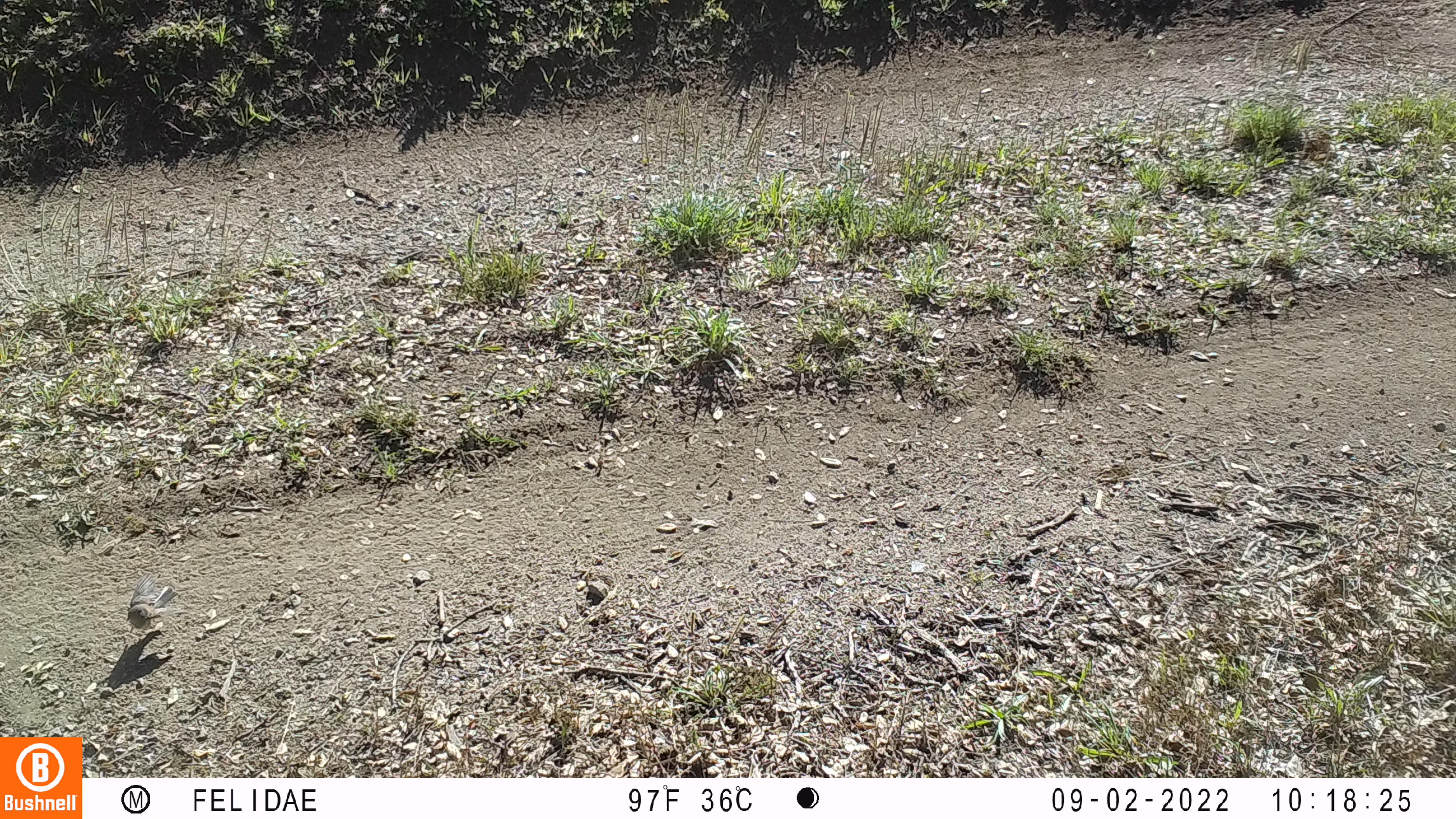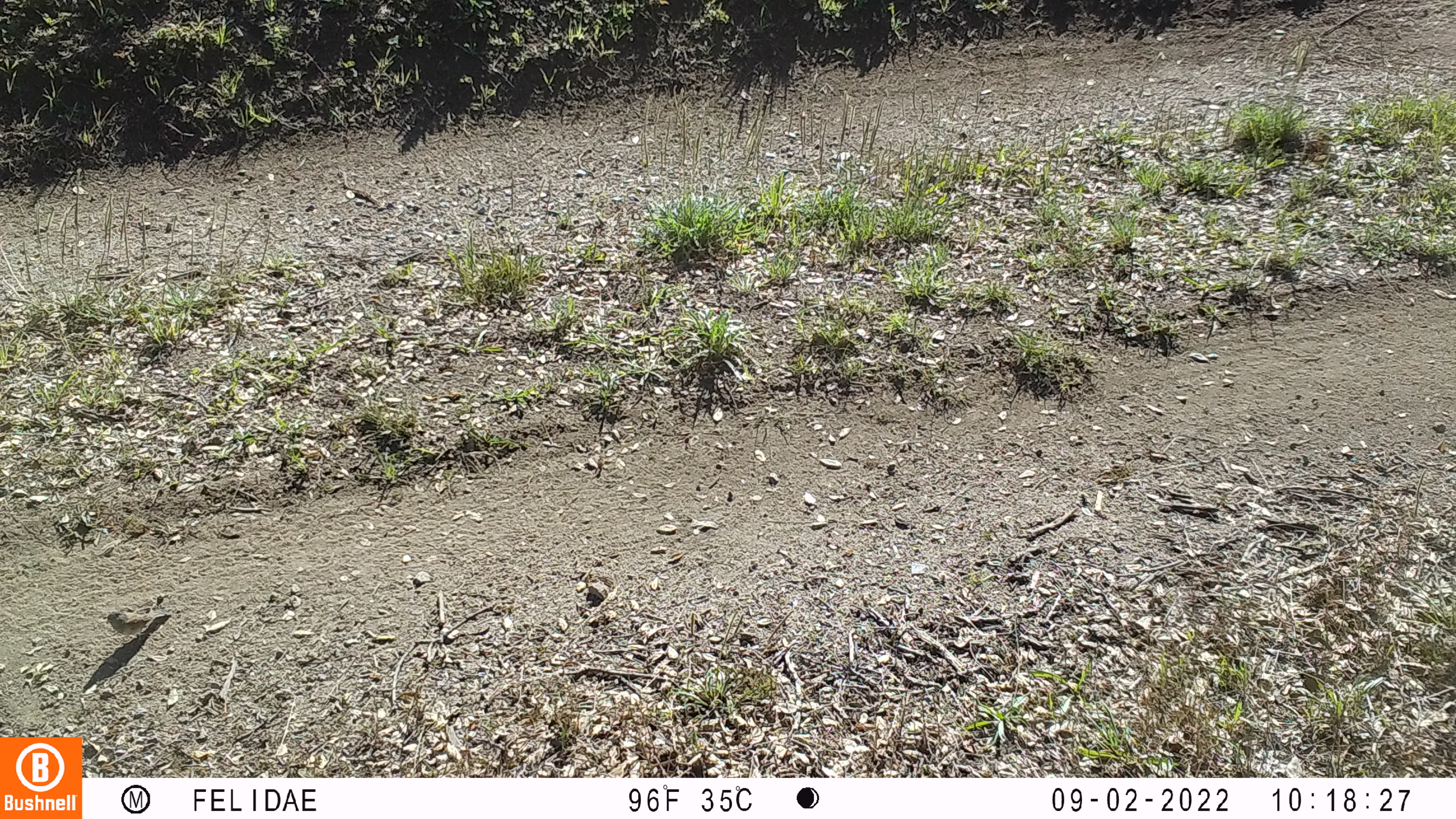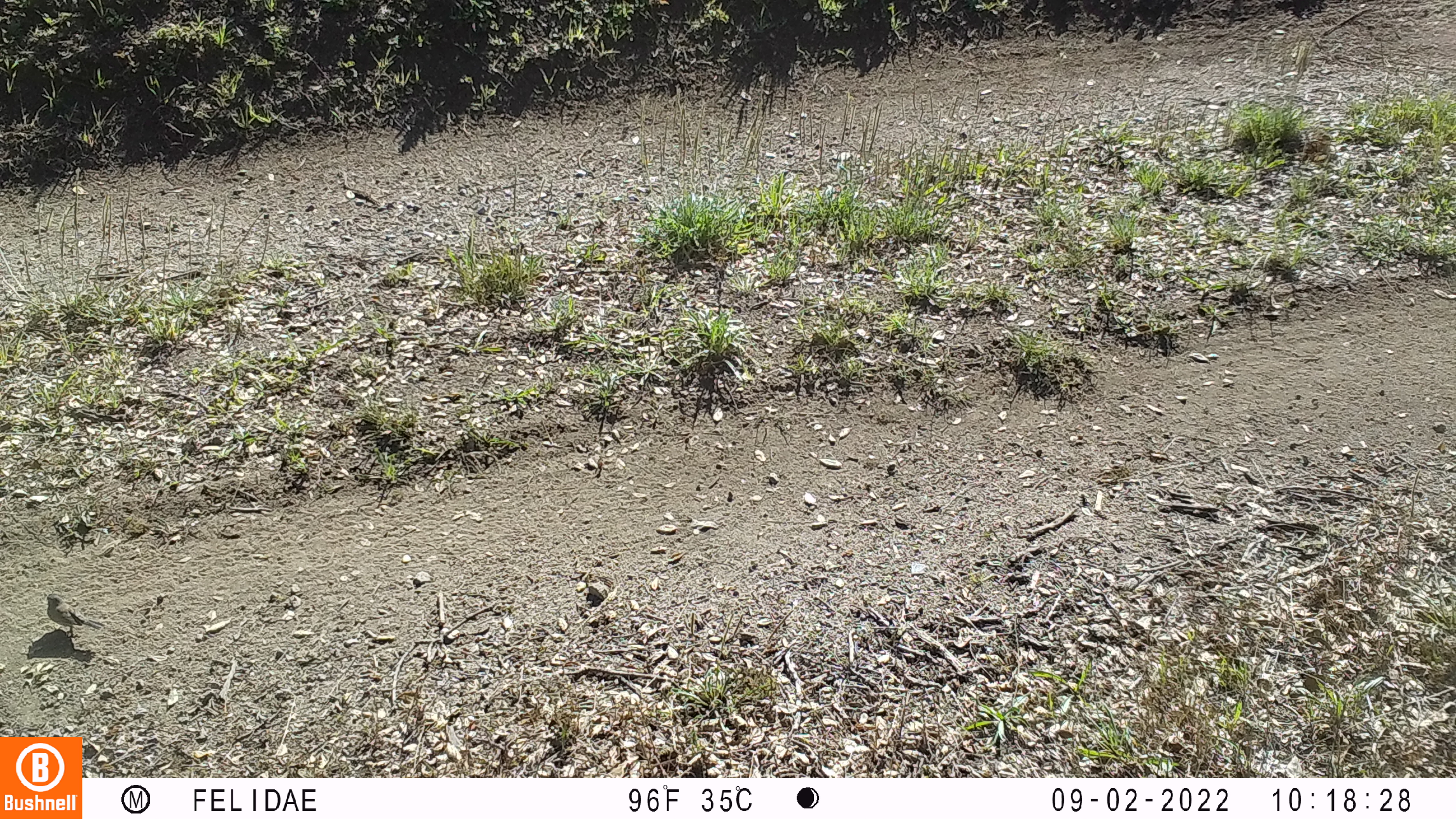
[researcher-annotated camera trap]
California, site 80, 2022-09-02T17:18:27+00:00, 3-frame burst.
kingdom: Animalia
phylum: Chordata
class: Aves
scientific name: Aves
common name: bird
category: unknown bird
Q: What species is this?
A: Unknown bird (bird) (Aves).